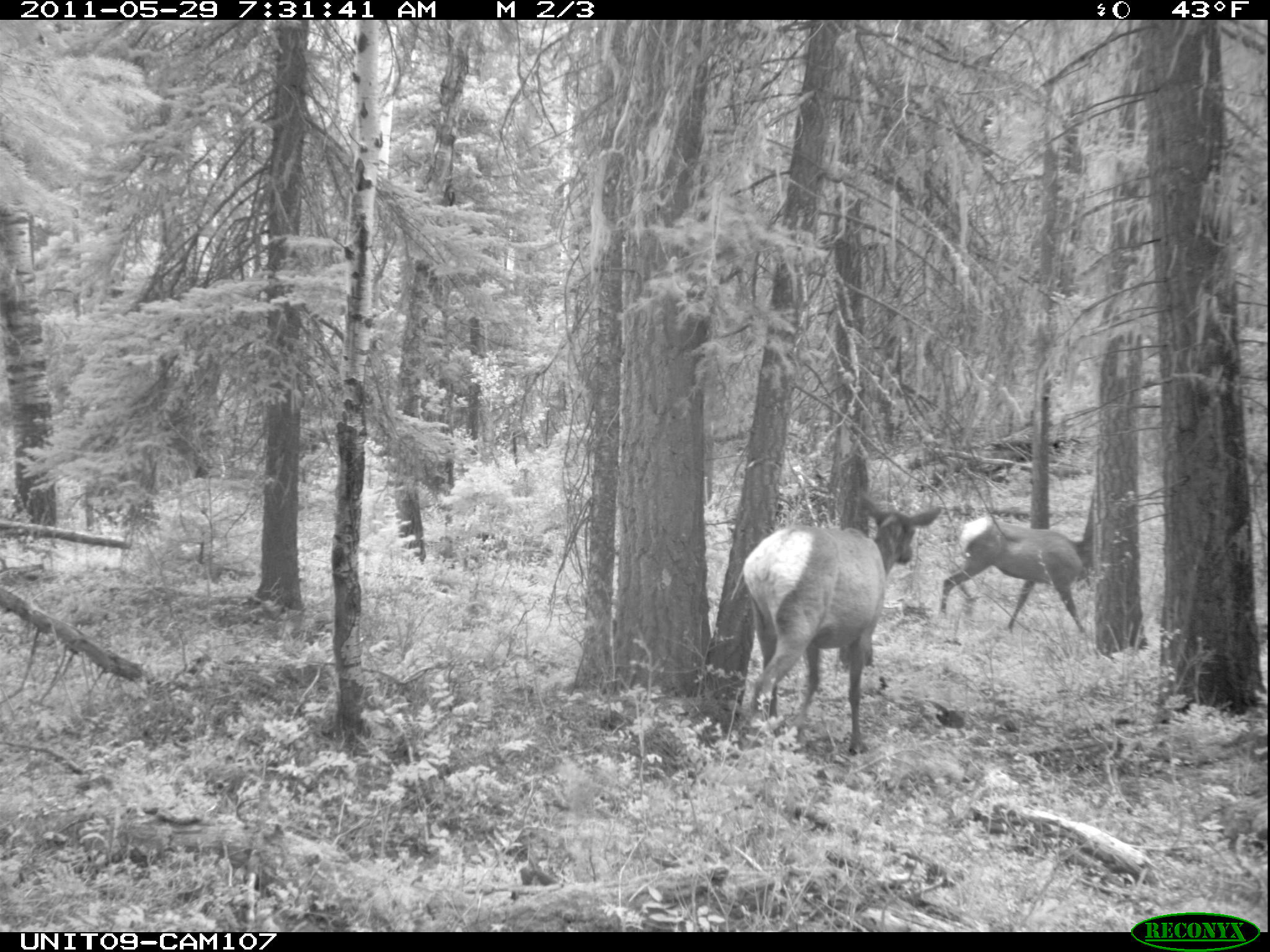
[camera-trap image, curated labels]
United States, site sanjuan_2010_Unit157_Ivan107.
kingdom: Animalia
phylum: Chordata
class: Mammalia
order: Artiodactyla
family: Cervidae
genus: Cervus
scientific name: Cervus elaphus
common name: red deer